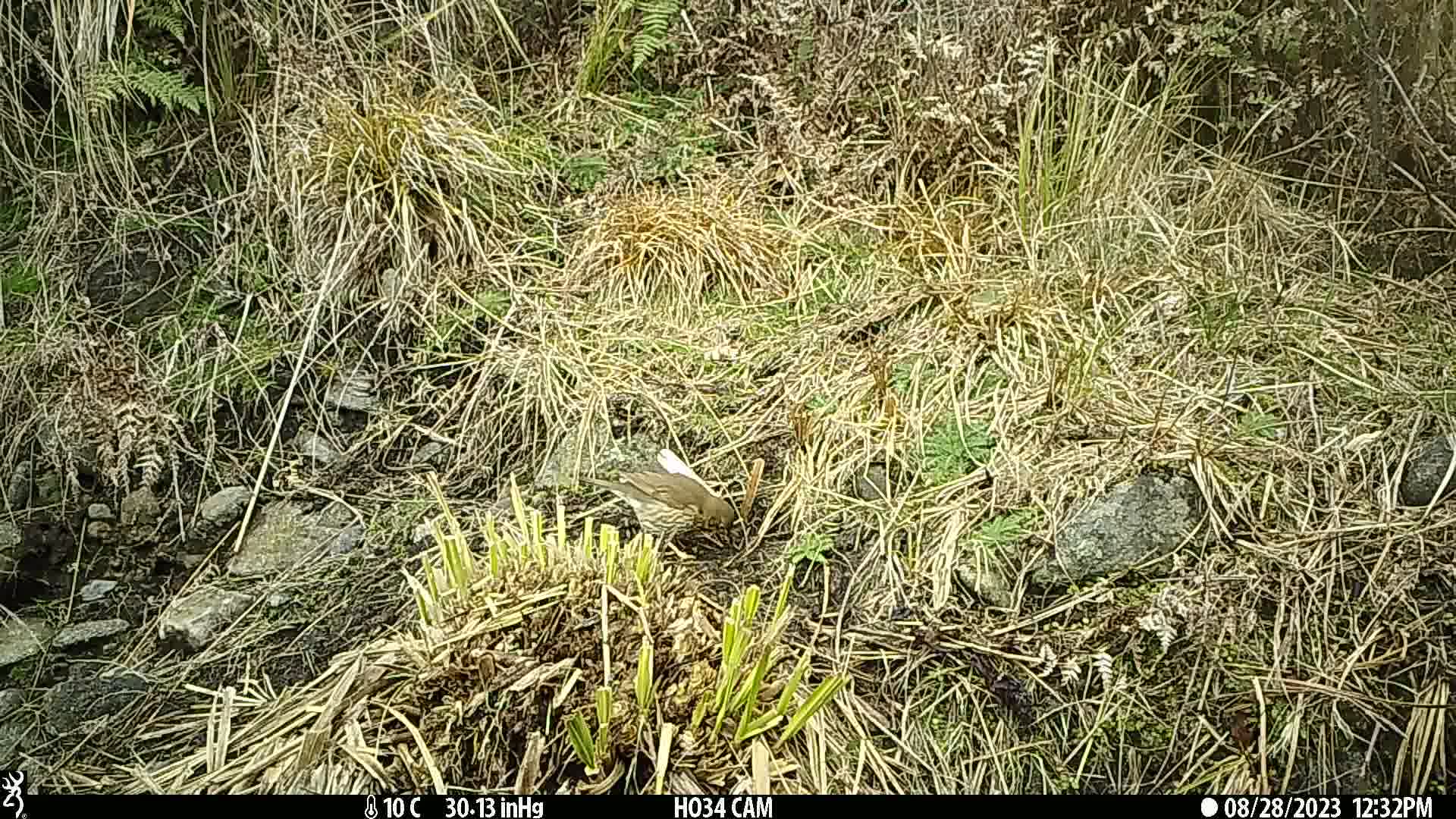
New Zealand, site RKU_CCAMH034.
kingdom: Animalia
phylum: Chordata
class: Aves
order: Passeriformes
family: Turdidae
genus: Turdus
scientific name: Turdus philomelos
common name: song thrush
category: thrush